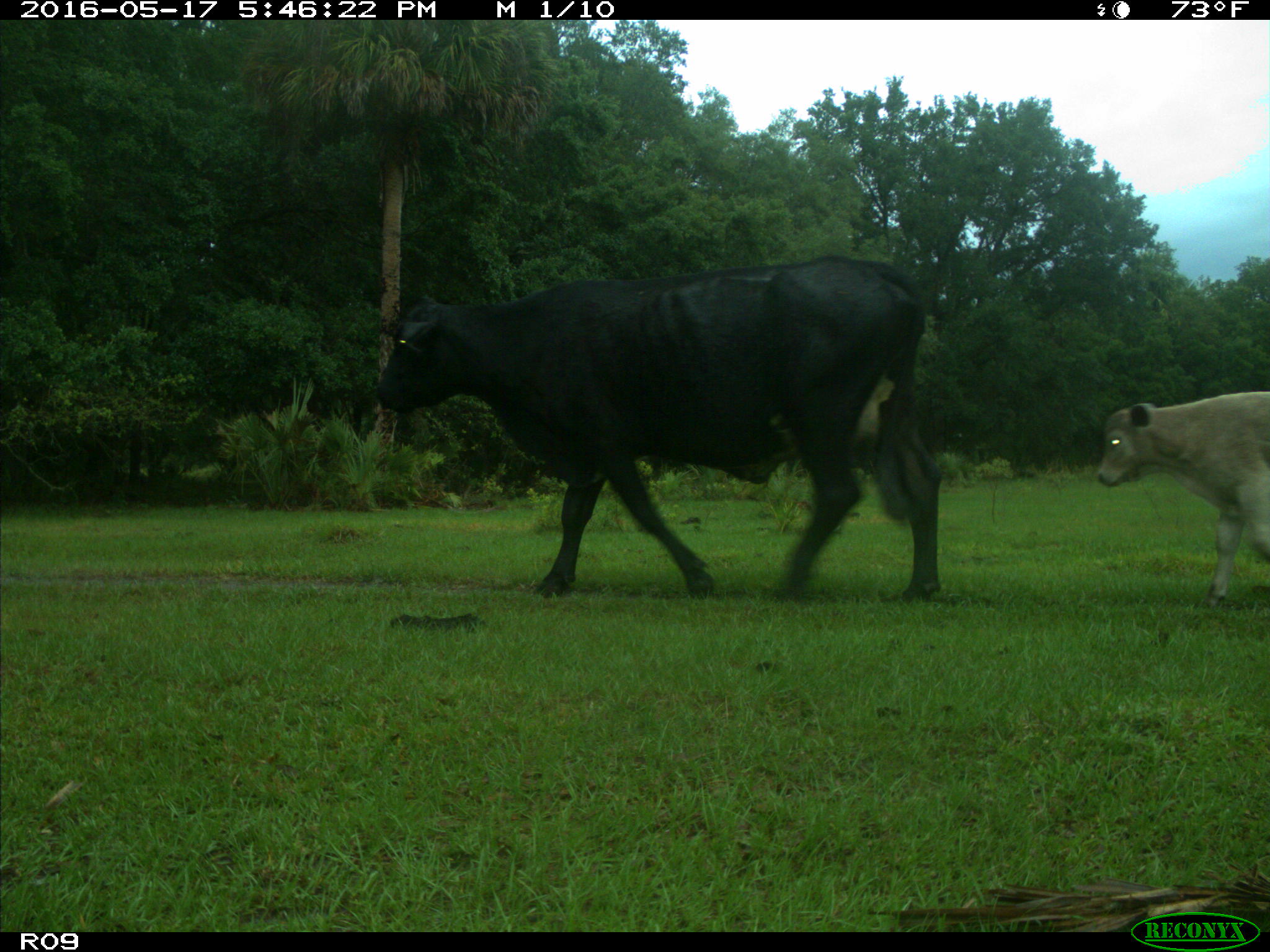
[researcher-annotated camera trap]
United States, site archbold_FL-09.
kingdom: Animalia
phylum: Chordata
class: Mammalia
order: Artiodactyla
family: Bovidae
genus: Bos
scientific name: Bos taurus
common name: domestic cow